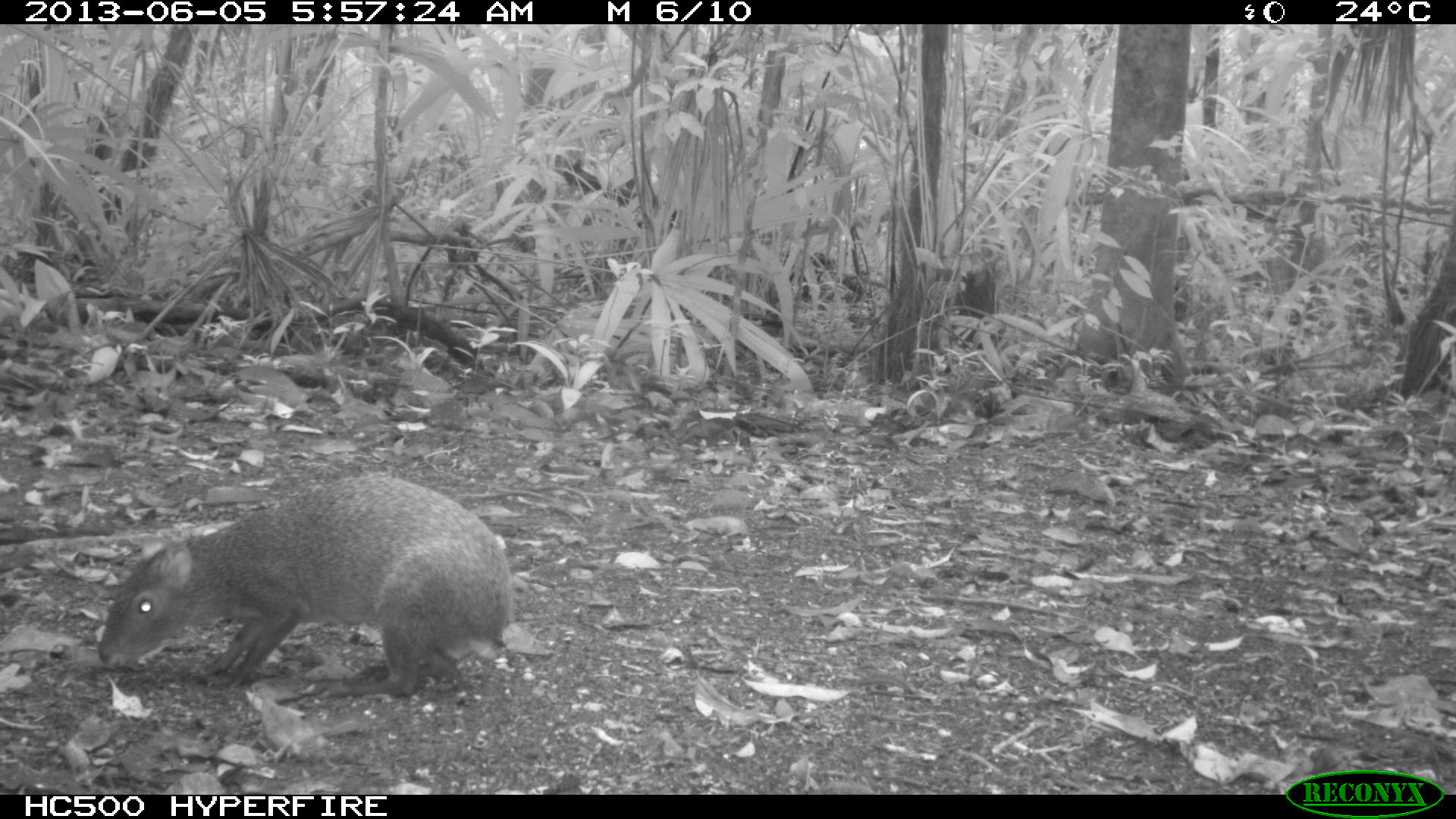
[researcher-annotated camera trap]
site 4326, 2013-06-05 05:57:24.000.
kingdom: Animalia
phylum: Chordata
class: Mammalia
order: Rodentia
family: Dasyproctidae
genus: Dasyprocta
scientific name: Dasyprocta punctata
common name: central american agouti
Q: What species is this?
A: Dasyprocta punctata (central american agouti).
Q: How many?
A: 1.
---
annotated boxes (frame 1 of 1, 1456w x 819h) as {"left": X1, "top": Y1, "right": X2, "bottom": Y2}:
dasyprocta punctata: {"left": 96, "top": 473, "right": 509, "bottom": 699}